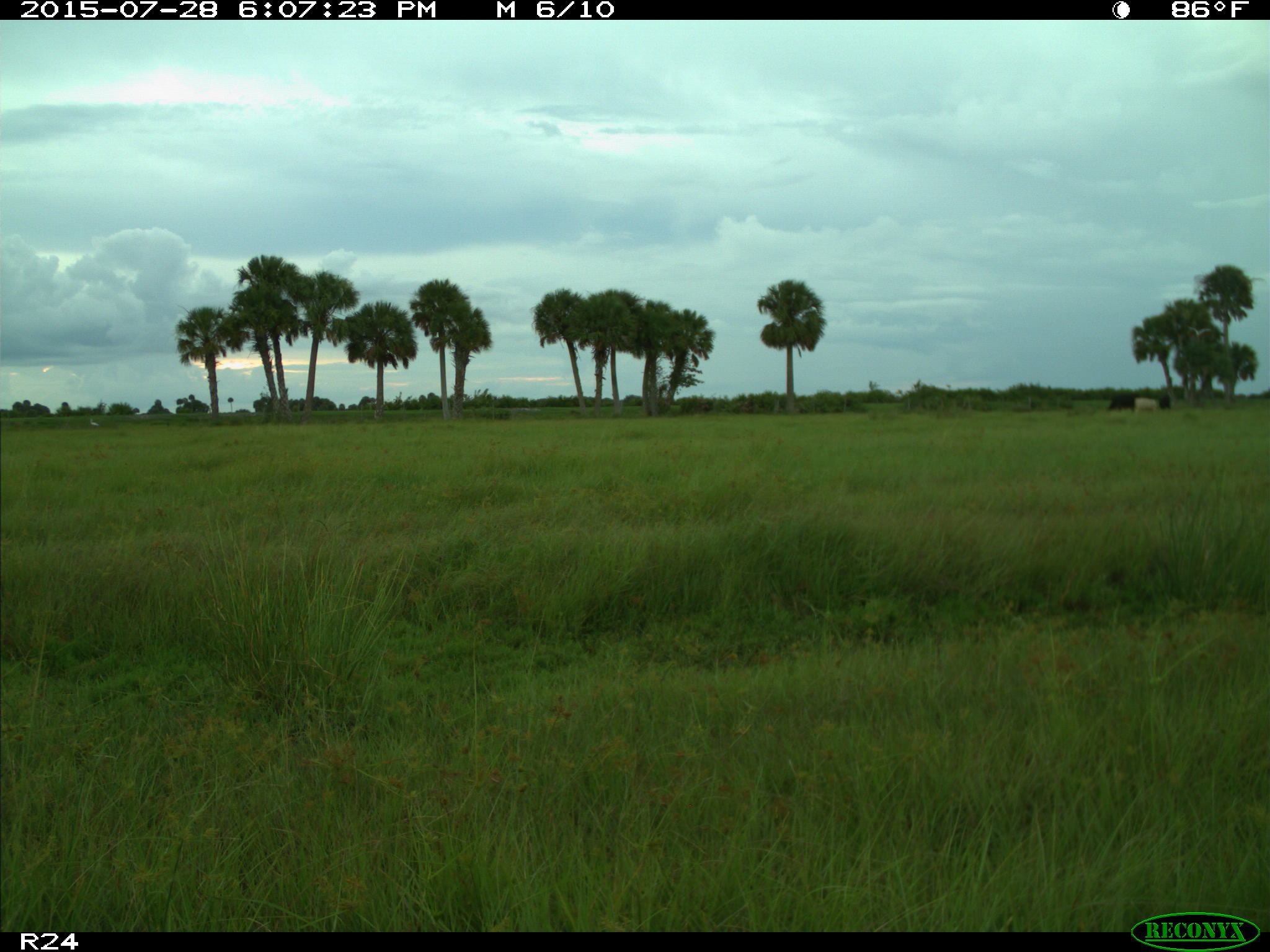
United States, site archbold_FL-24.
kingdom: Animalia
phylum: Chordata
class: Mammalia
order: Artiodactyla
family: Bovidae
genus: Bos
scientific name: Bos taurus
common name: domestic cow